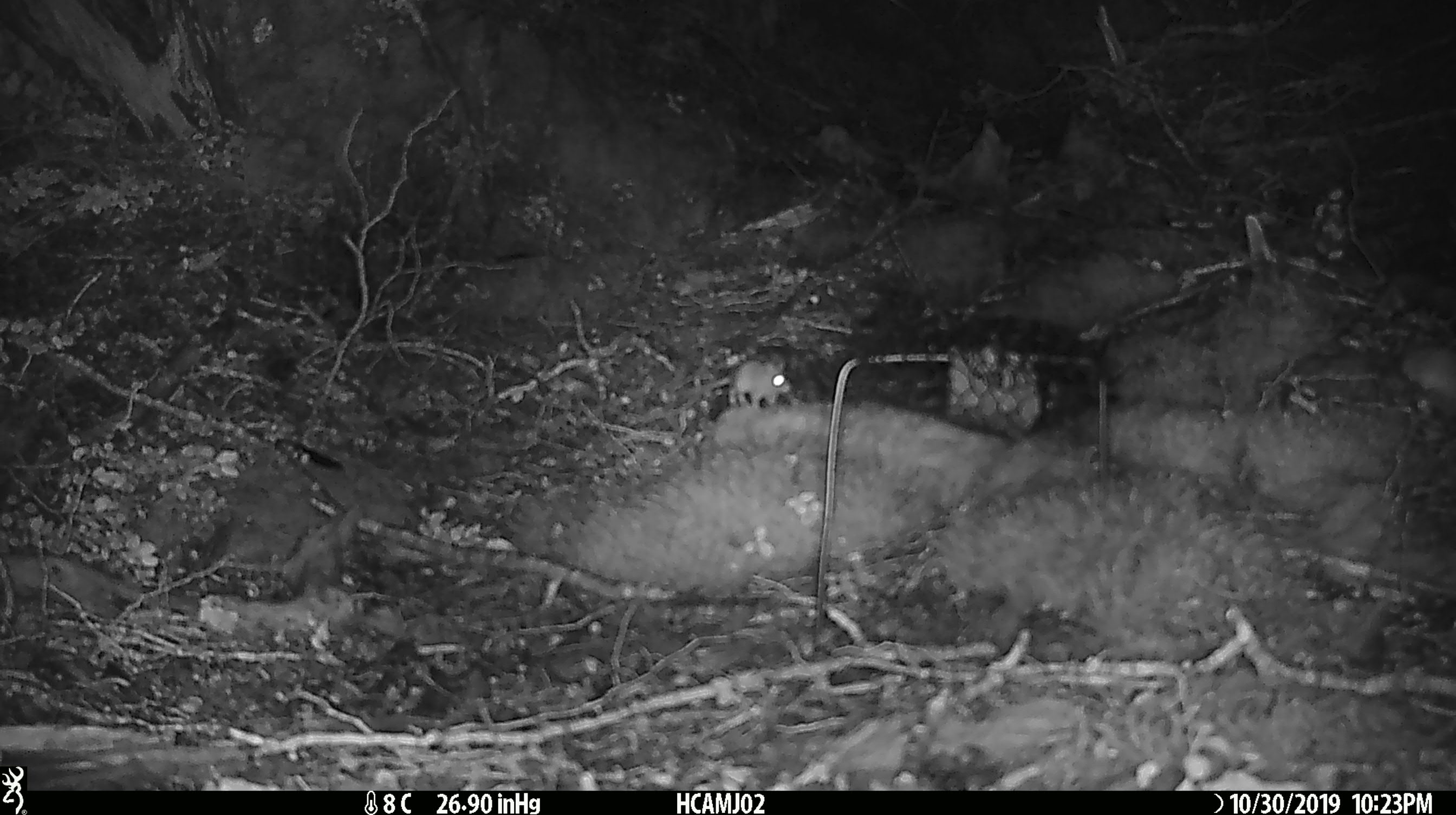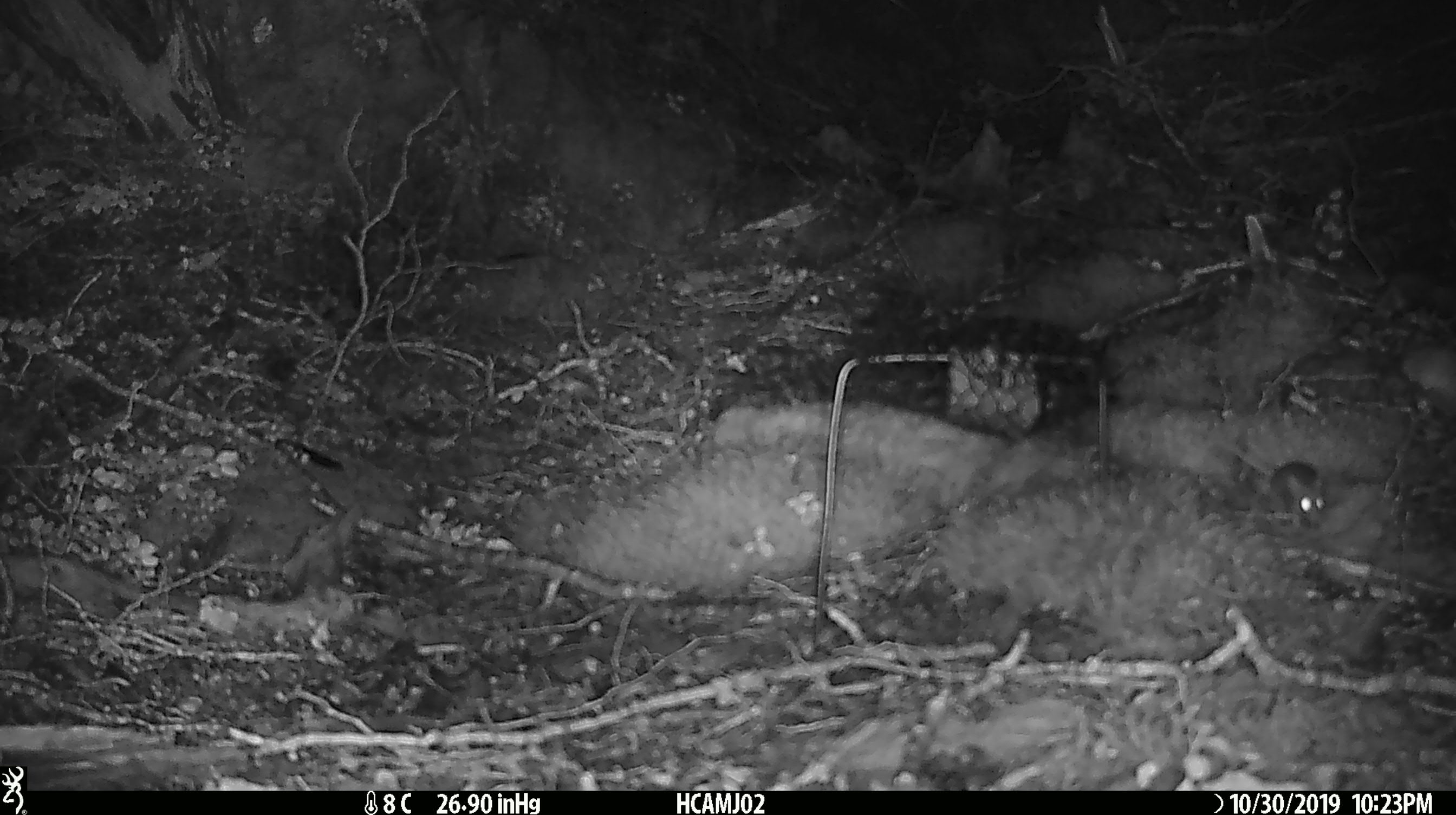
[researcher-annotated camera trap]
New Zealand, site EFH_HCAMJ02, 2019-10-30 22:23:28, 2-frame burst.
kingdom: Animalia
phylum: Chordata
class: Mammalia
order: Rodentia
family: Muridae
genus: Mus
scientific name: Mus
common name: mouse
Mouse (Mus).